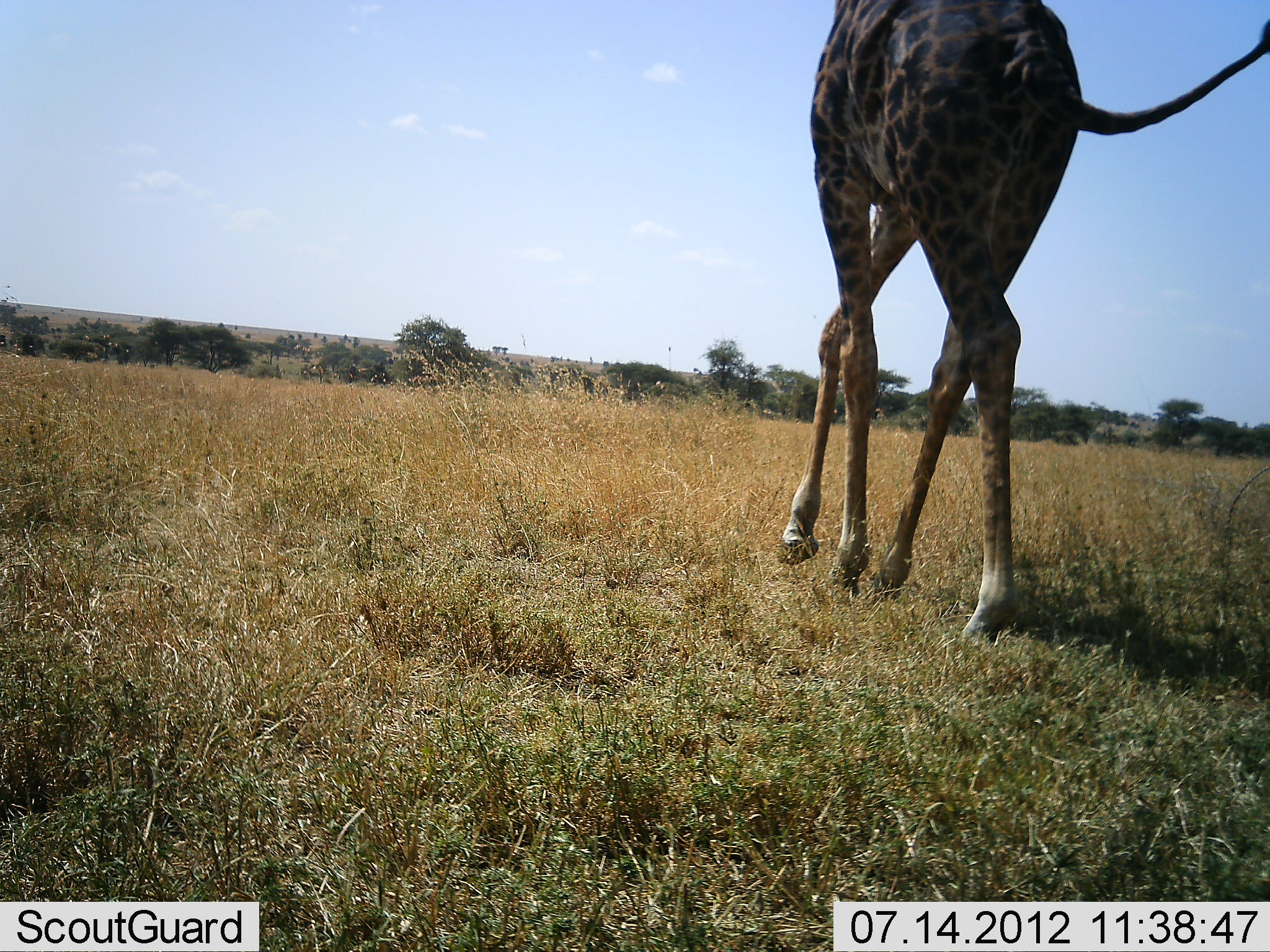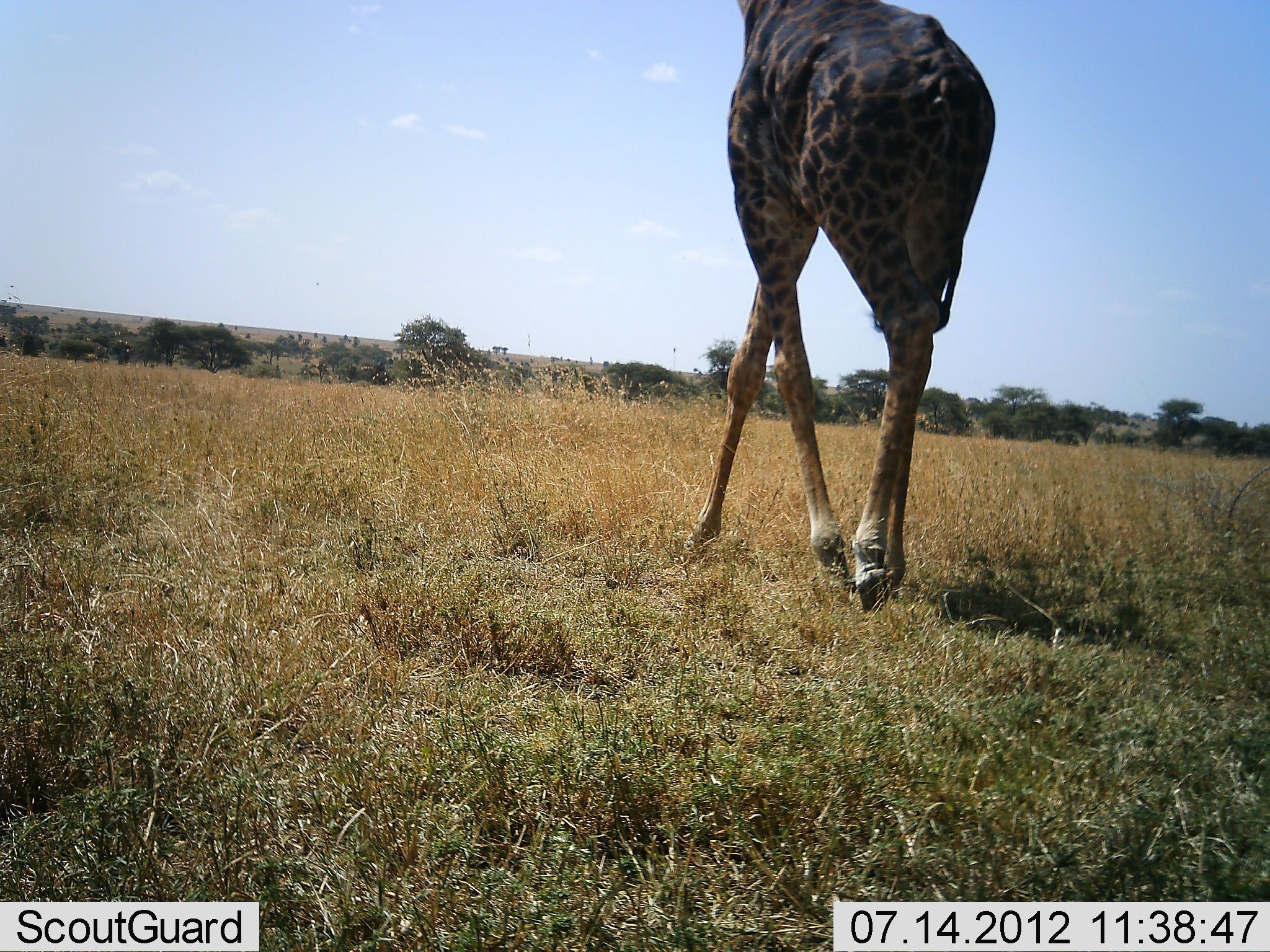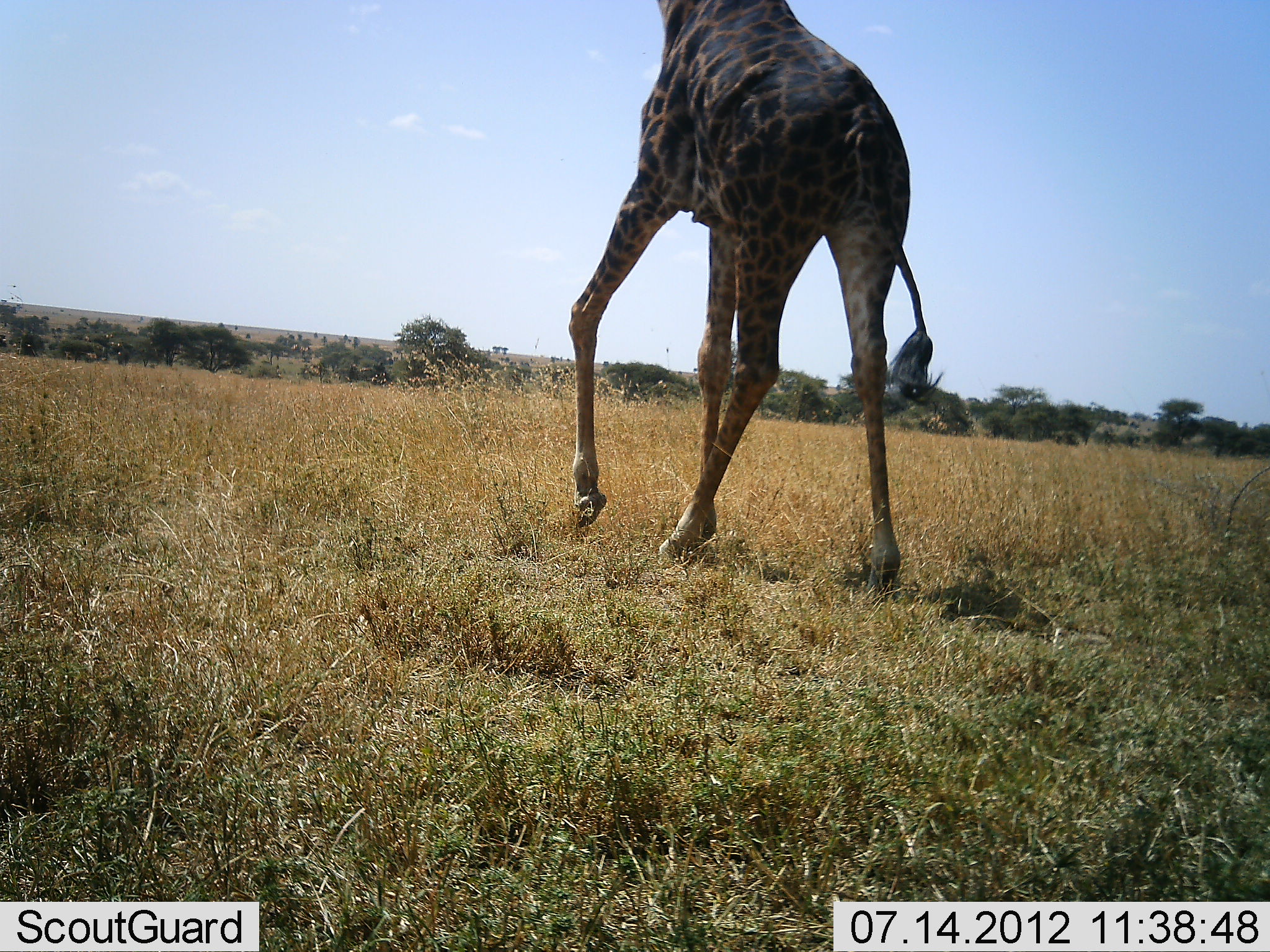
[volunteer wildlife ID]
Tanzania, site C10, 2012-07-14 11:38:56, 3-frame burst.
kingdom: Animalia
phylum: Chordata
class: Mammalia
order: Artiodactyla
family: Giraffidae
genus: Giraffa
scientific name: Giraffa camelopardalis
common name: giraffe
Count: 1.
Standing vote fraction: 0%.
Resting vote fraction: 0%.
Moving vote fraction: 100%.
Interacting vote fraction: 0%.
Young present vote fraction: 0%.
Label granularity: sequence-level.